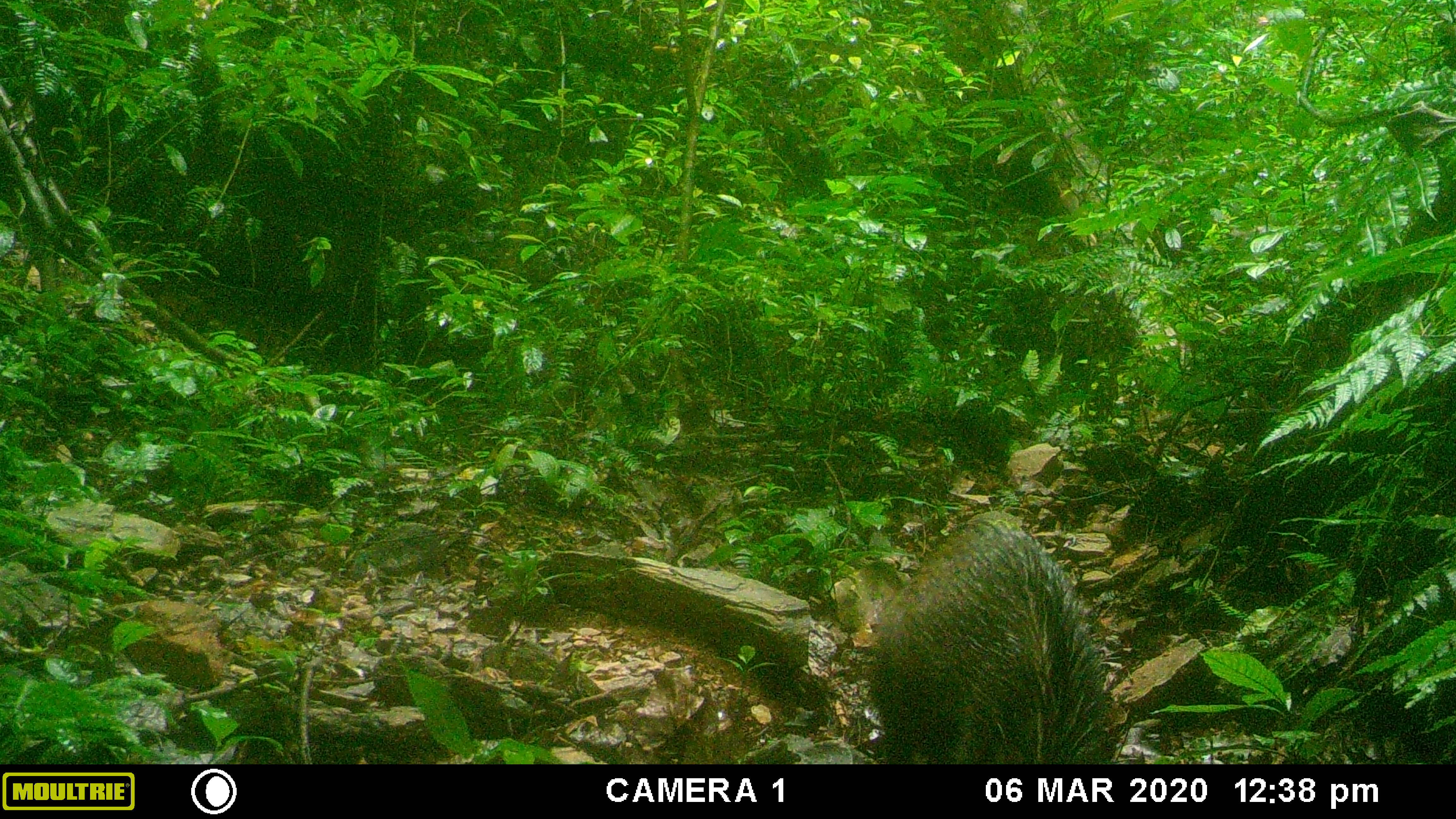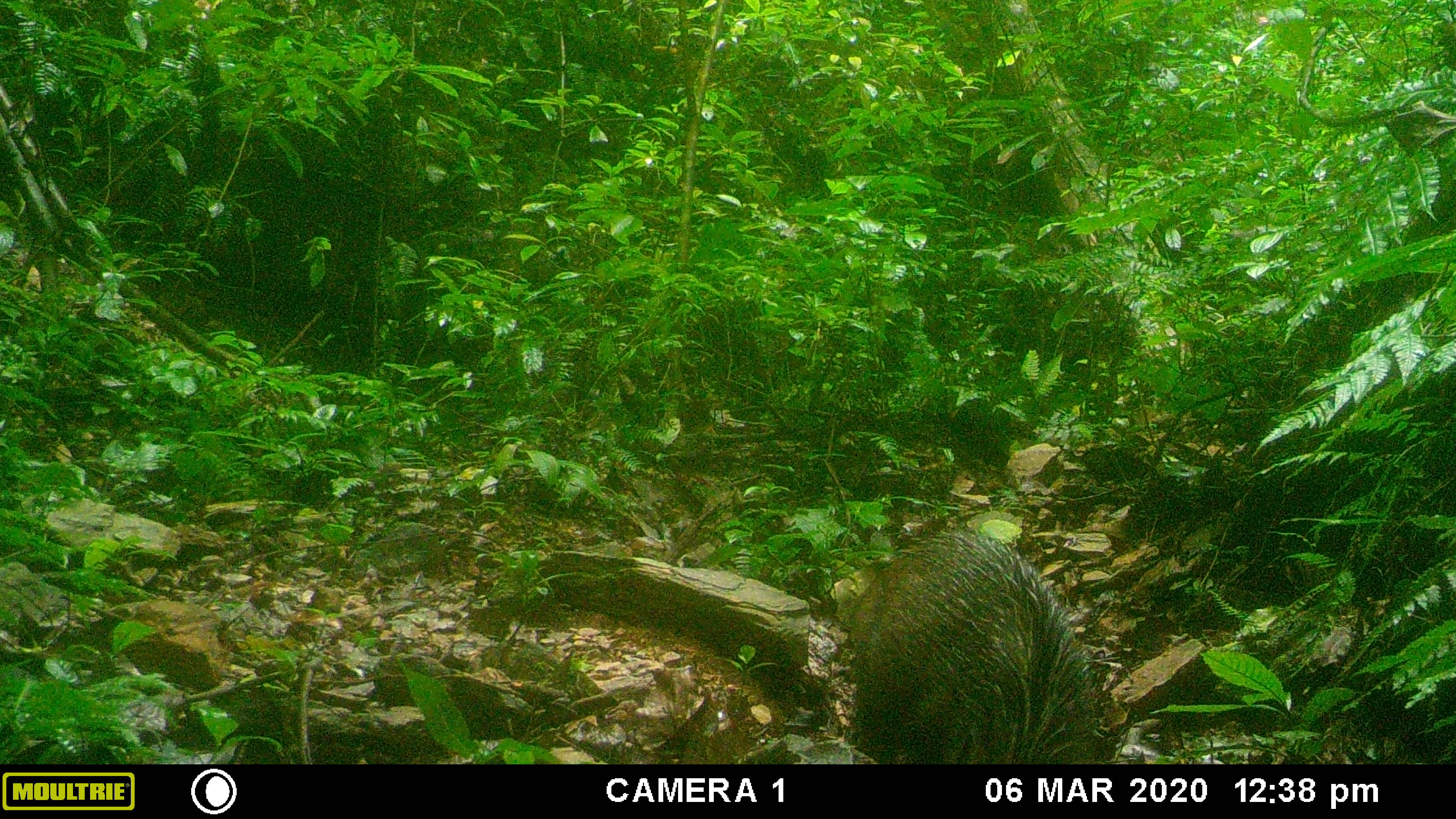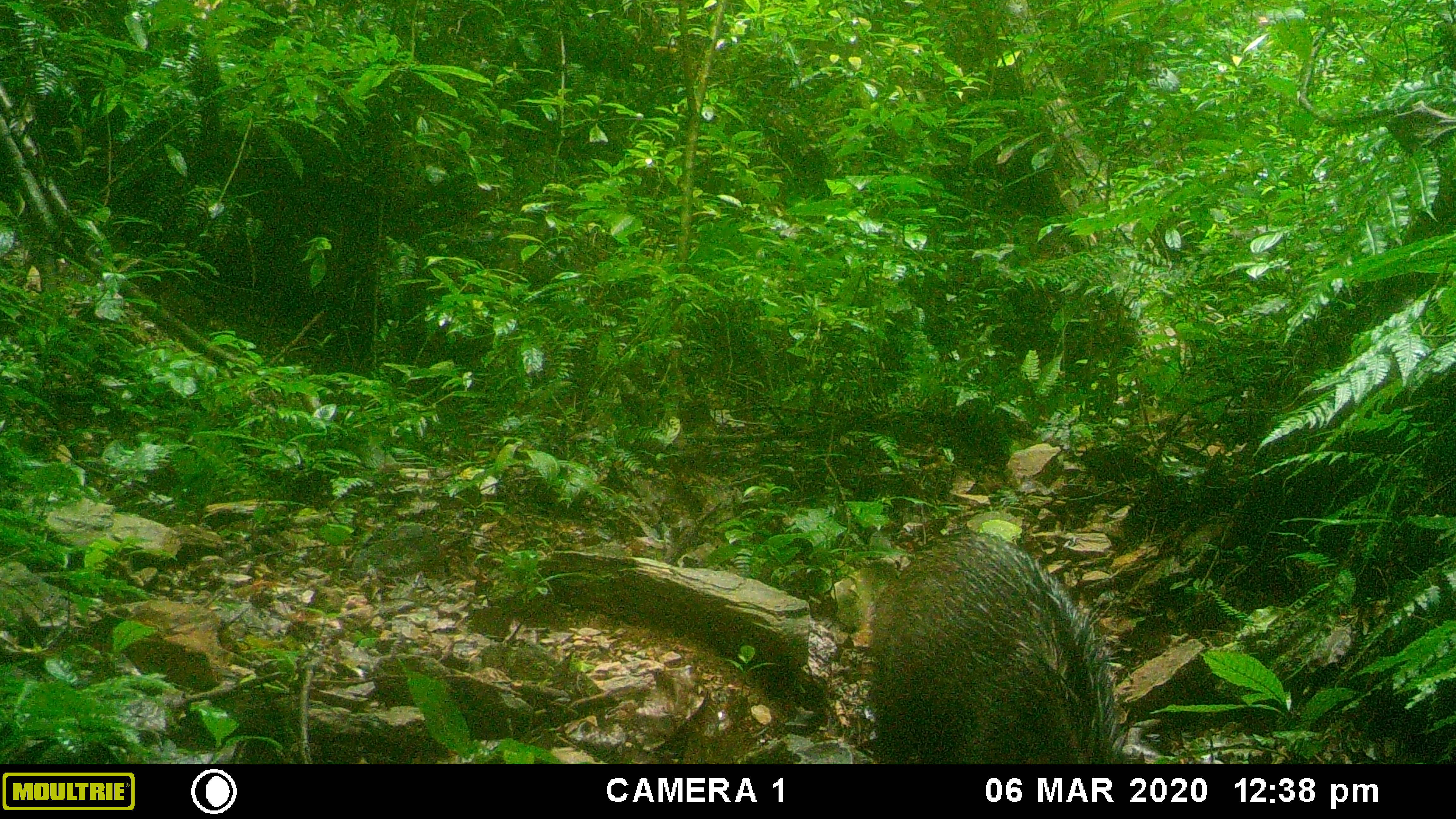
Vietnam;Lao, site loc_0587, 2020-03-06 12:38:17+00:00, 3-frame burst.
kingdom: Animalia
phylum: Chordata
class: Mammalia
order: Artiodactyla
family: Suidae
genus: Sus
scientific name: Sus scrofa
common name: eurasian wild pig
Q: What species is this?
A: Eurasian wild pig (Sus scrofa).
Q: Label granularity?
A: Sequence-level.